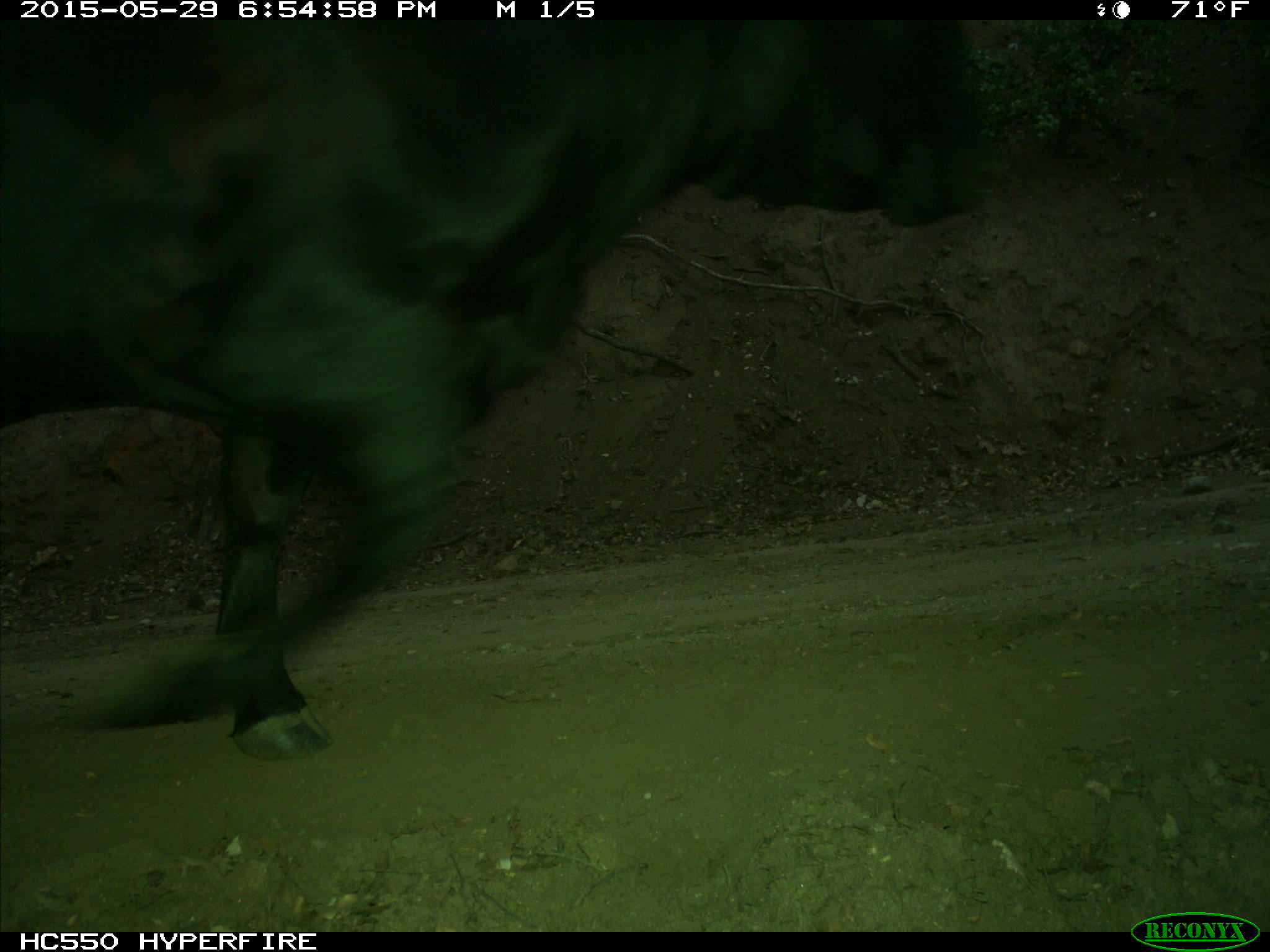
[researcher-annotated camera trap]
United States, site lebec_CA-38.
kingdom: Animalia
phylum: Chordata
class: Mammalia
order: Artiodactyla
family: Bovidae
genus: Bos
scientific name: Bos taurus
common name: domestic cow